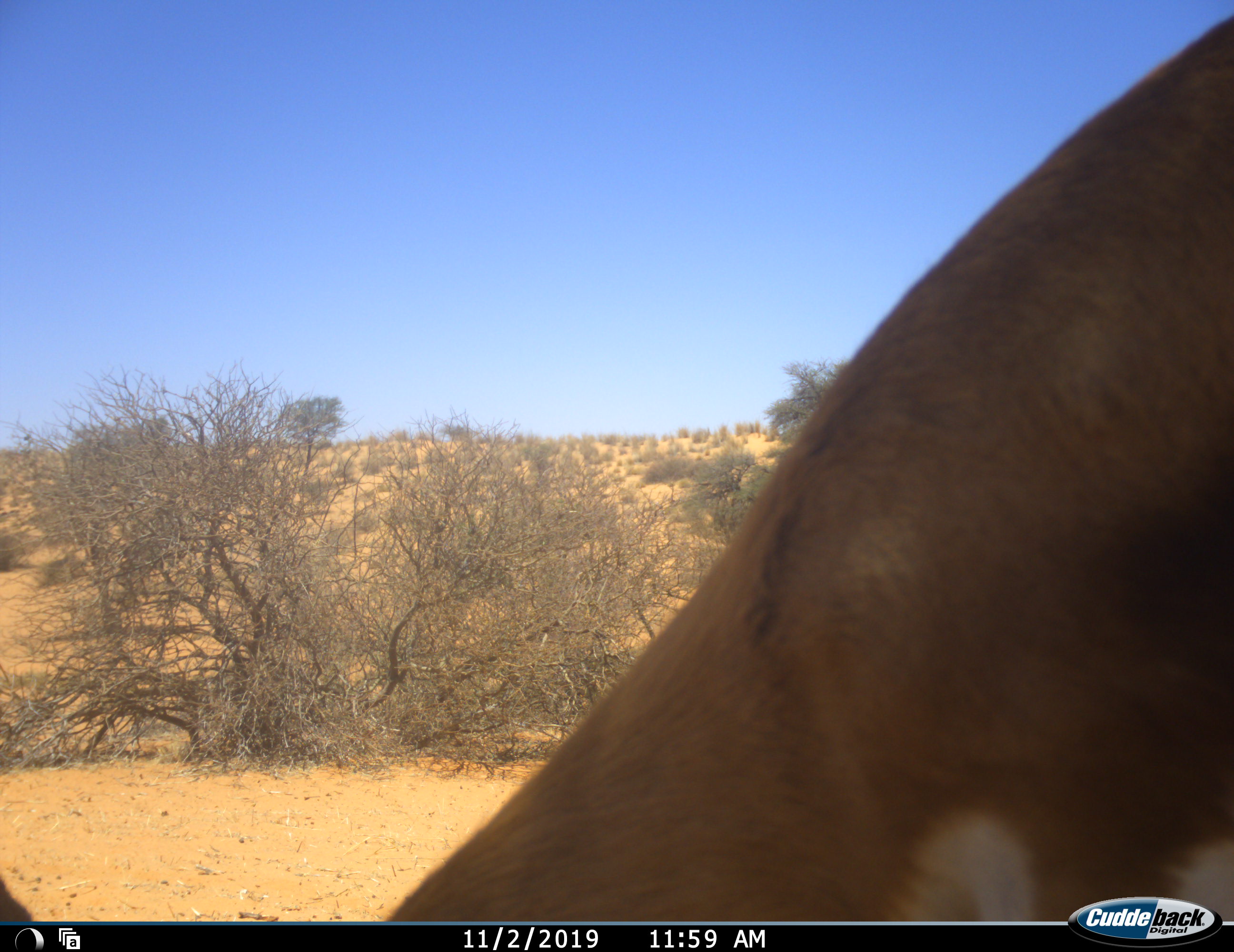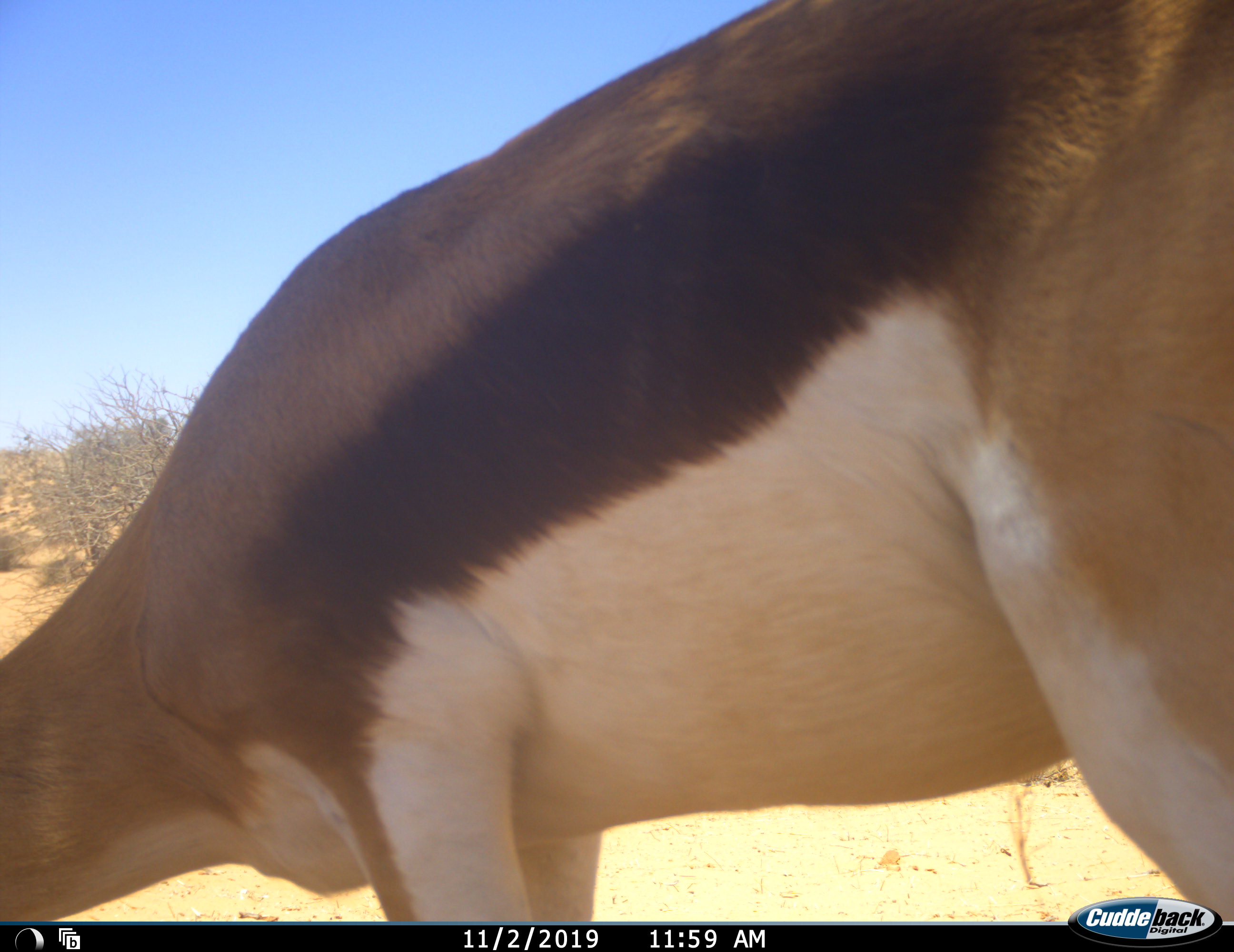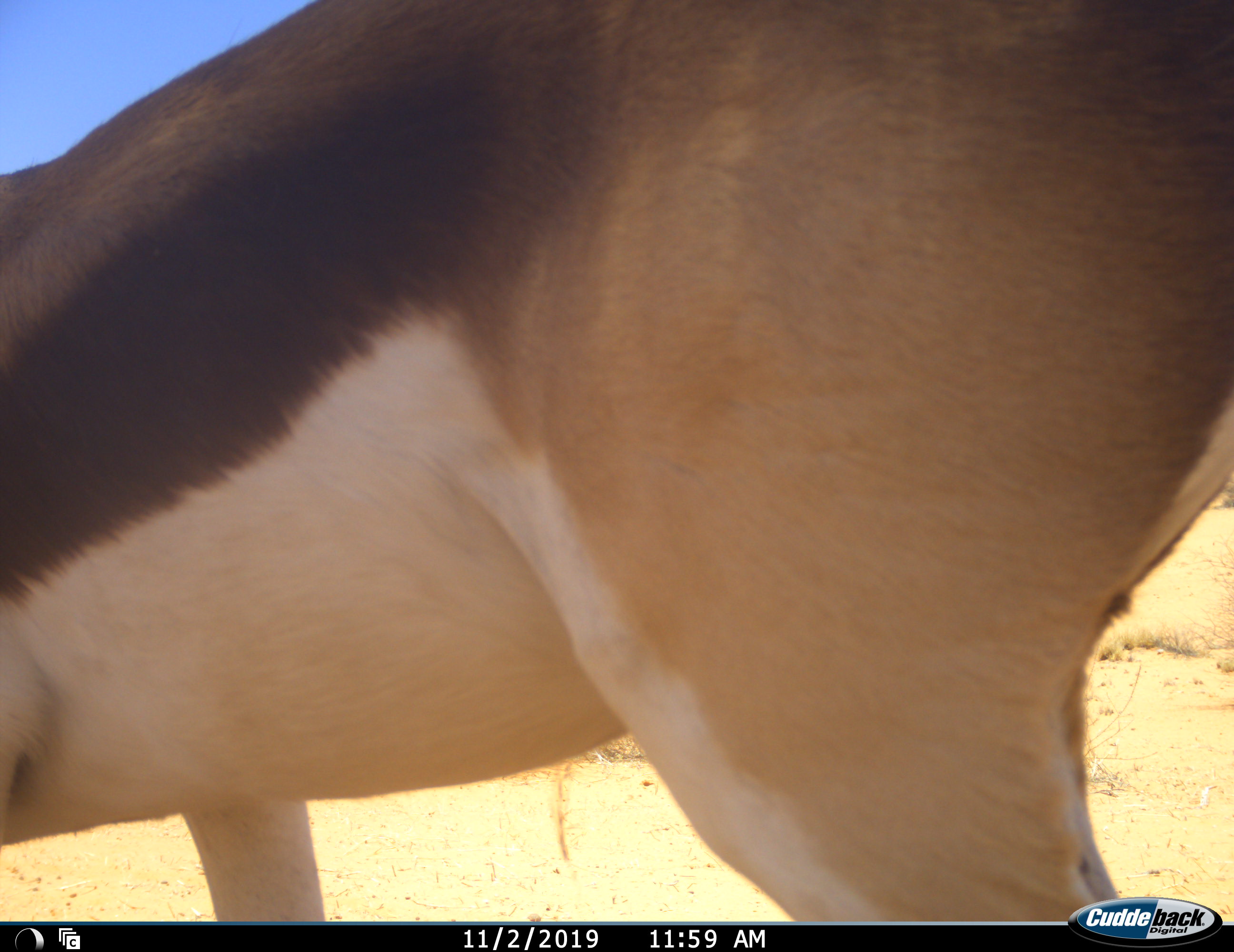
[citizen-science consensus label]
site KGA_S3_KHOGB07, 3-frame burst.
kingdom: Animalia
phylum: Chordata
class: Mammalia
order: Artiodactyla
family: Bovidae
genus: Antidorcas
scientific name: Antidorcas marsupialis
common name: springbok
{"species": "springbok (Antidorcas marsupialis)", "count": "1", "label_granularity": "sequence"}